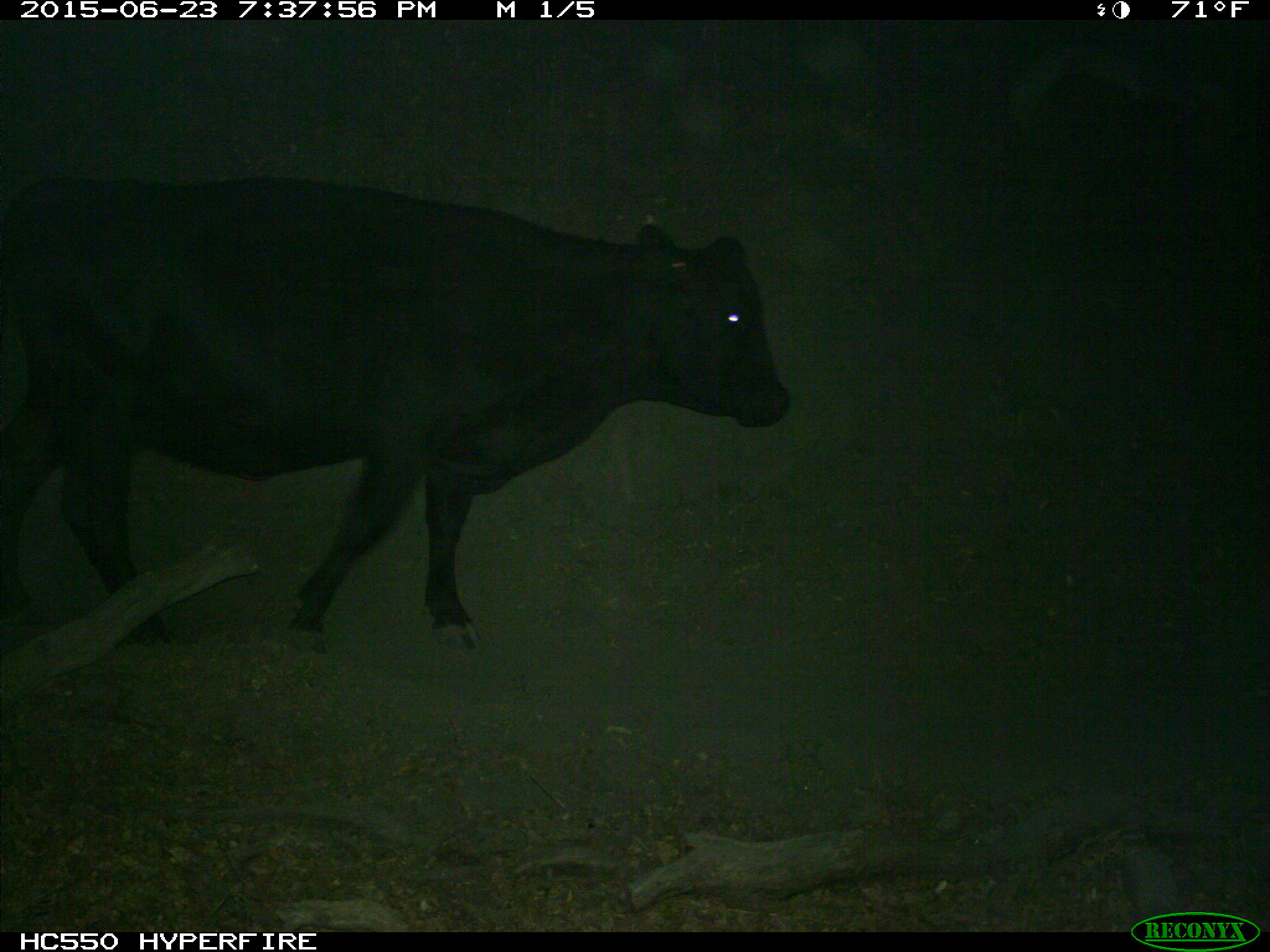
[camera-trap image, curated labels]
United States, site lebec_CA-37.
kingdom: Animalia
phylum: Chordata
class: Mammalia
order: Artiodactyla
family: Bovidae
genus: Bos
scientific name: Bos taurus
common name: domestic cow